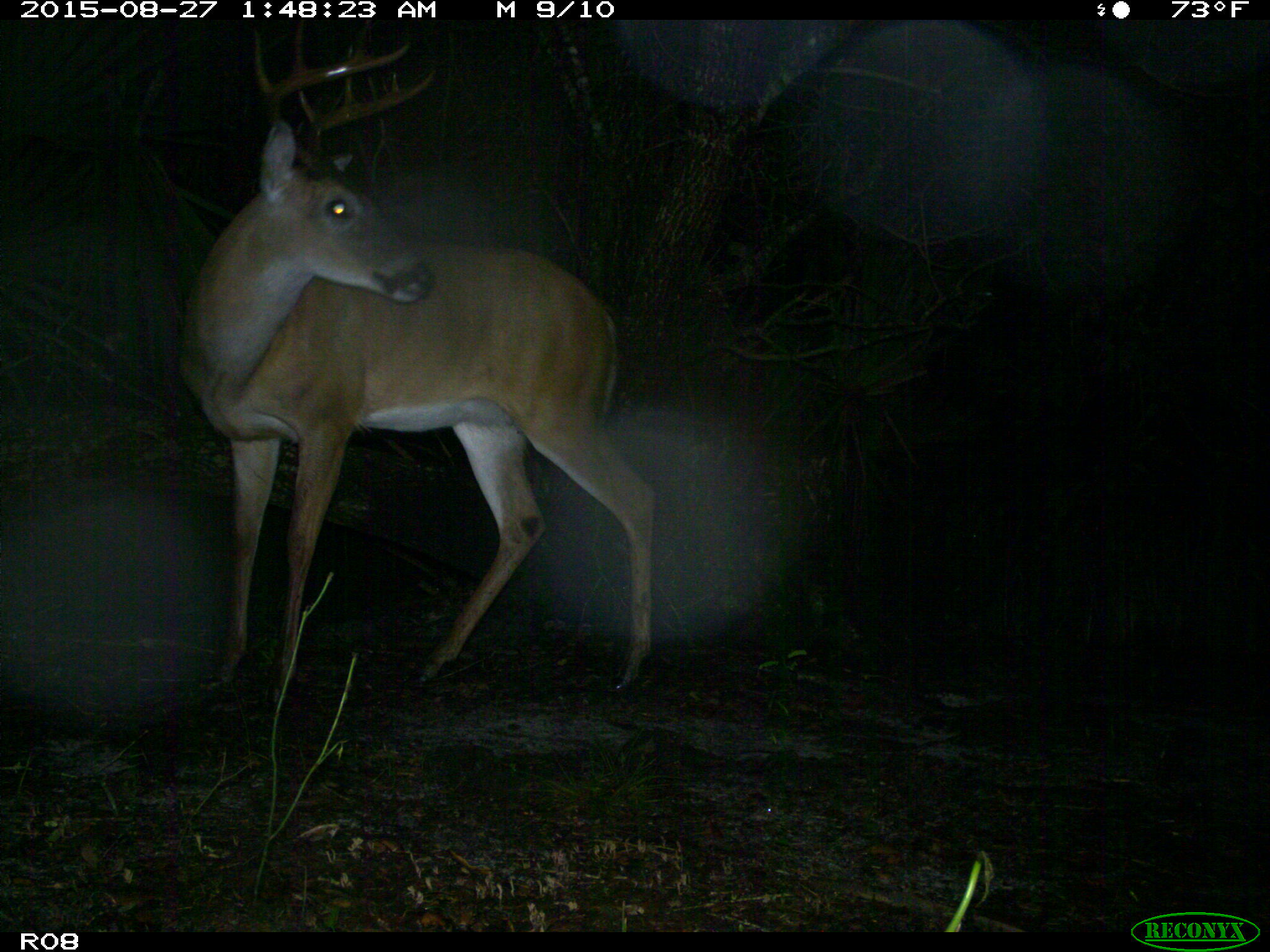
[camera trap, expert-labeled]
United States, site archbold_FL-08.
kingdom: Animalia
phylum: Chordata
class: Mammalia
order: Artiodactyla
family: Cervidae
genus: Odocoileus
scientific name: Odocoileus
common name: deer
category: unidentified deer